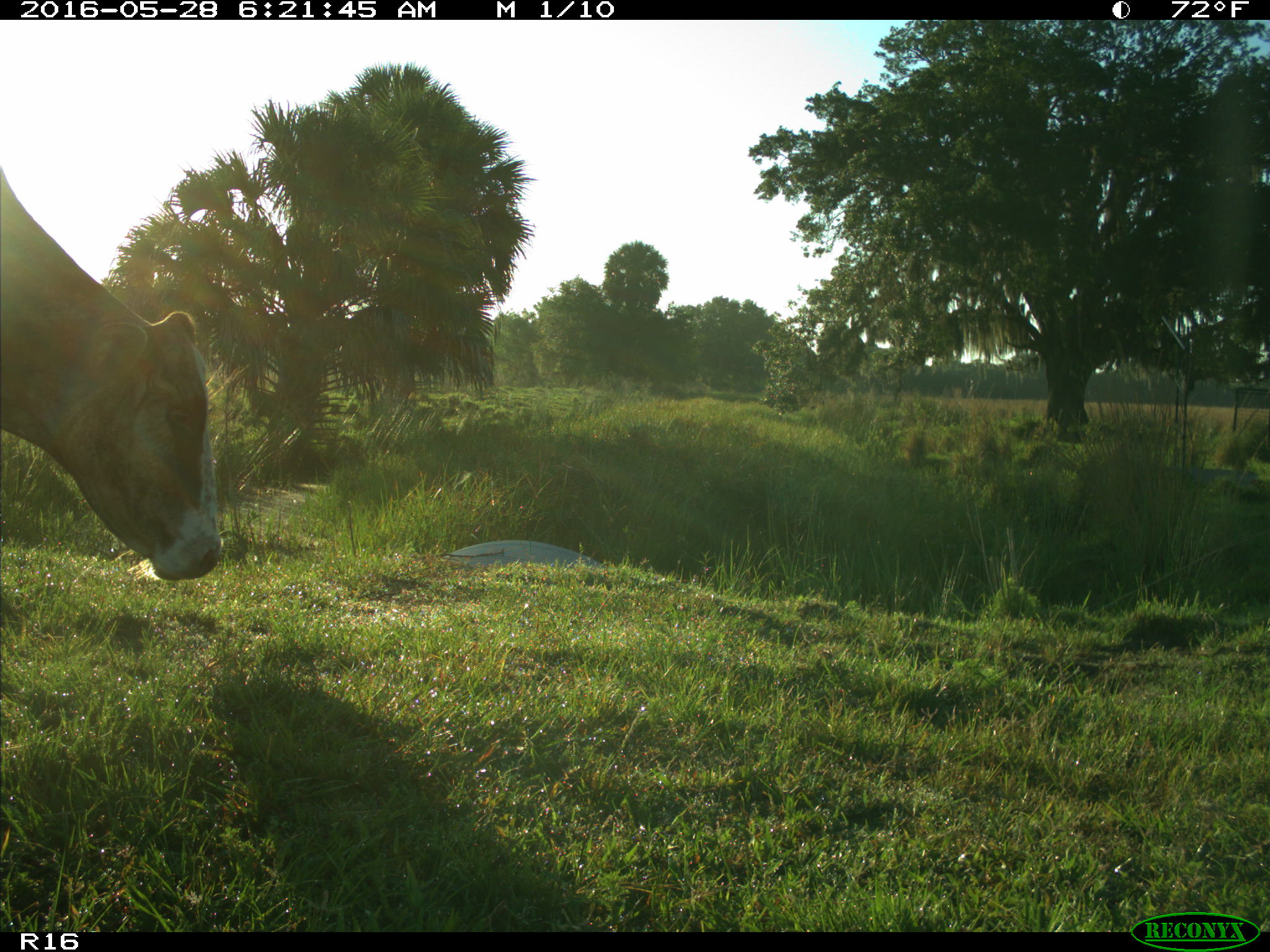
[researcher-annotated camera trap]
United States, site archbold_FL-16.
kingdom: Animalia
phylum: Chordata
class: Mammalia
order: Artiodactyla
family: Bovidae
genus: Bos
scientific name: Bos taurus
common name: domestic cow